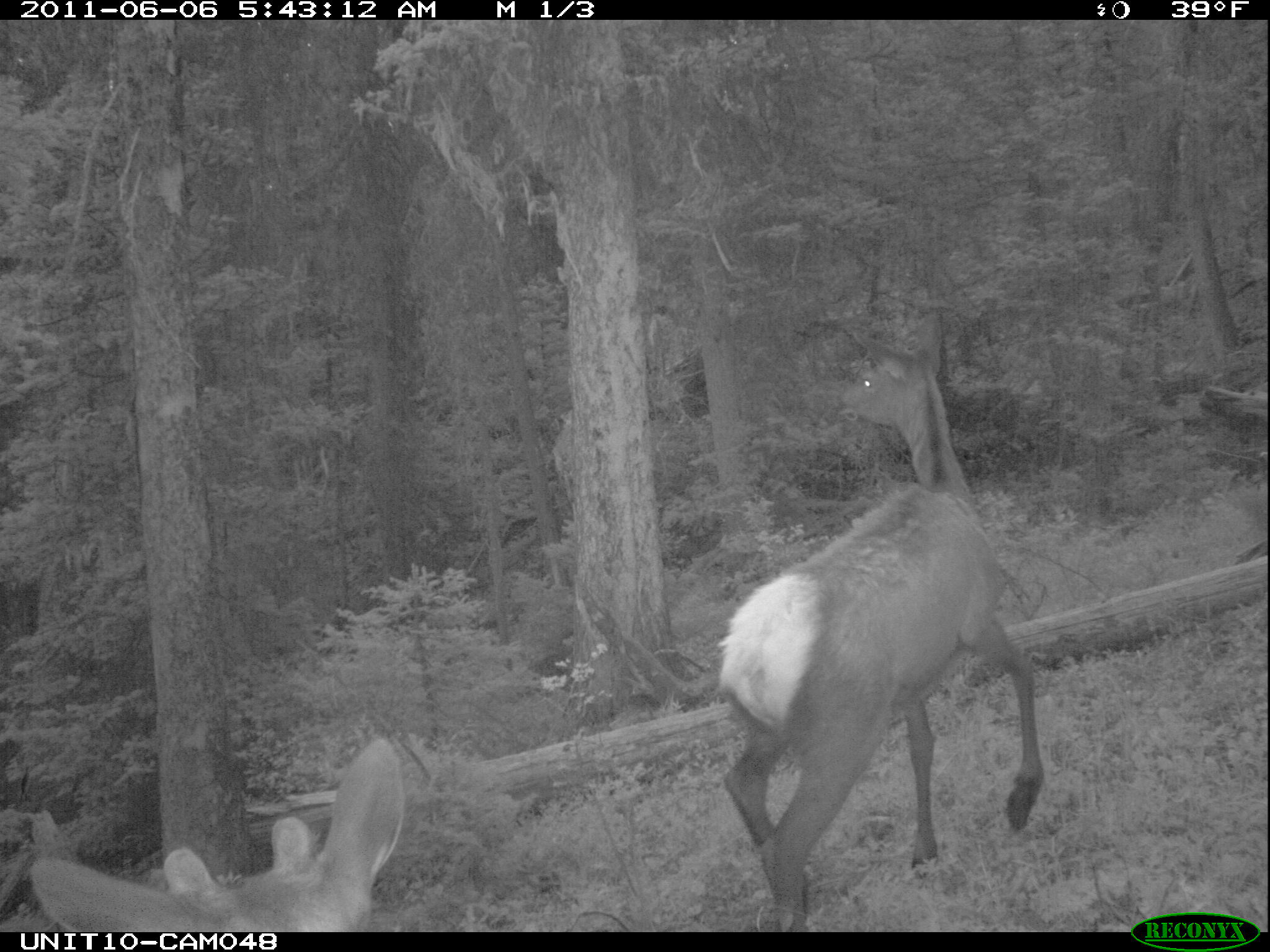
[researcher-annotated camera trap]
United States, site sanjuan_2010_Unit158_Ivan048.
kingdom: Animalia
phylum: Chordata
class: Mammalia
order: Artiodactyla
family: Cervidae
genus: Cervus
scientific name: Cervus elaphus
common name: red deer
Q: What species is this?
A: Cervus elaphus (red deer).